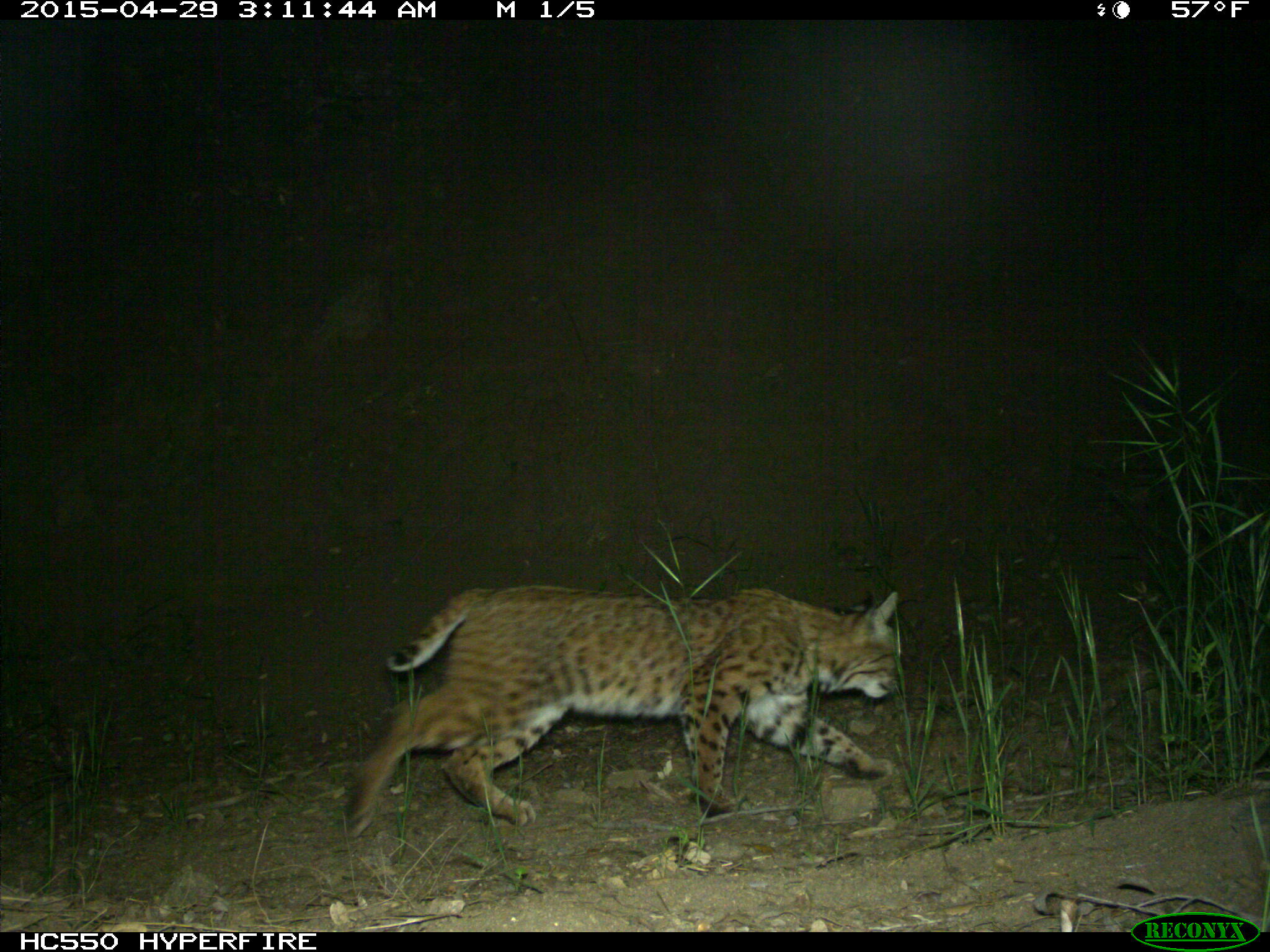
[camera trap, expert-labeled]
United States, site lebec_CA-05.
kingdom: Animalia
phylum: Chordata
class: Mammalia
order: Carnivora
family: Felidae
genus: Lynx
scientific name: Lynx rufus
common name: bobcat